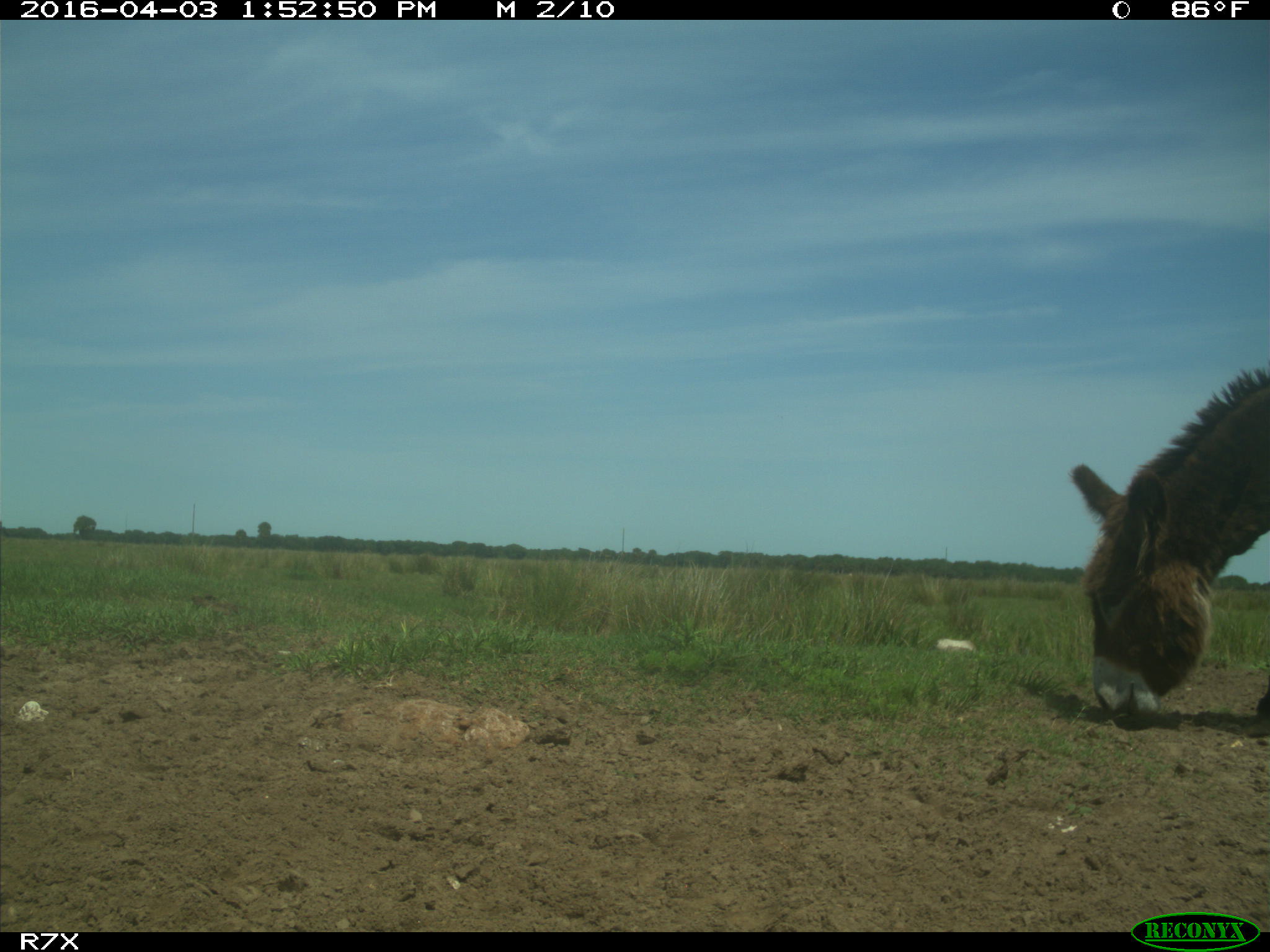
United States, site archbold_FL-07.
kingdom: Animalia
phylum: Chordata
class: Mammalia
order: Perissodactyla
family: Equidae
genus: Equus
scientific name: Equus africanus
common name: african wild ass